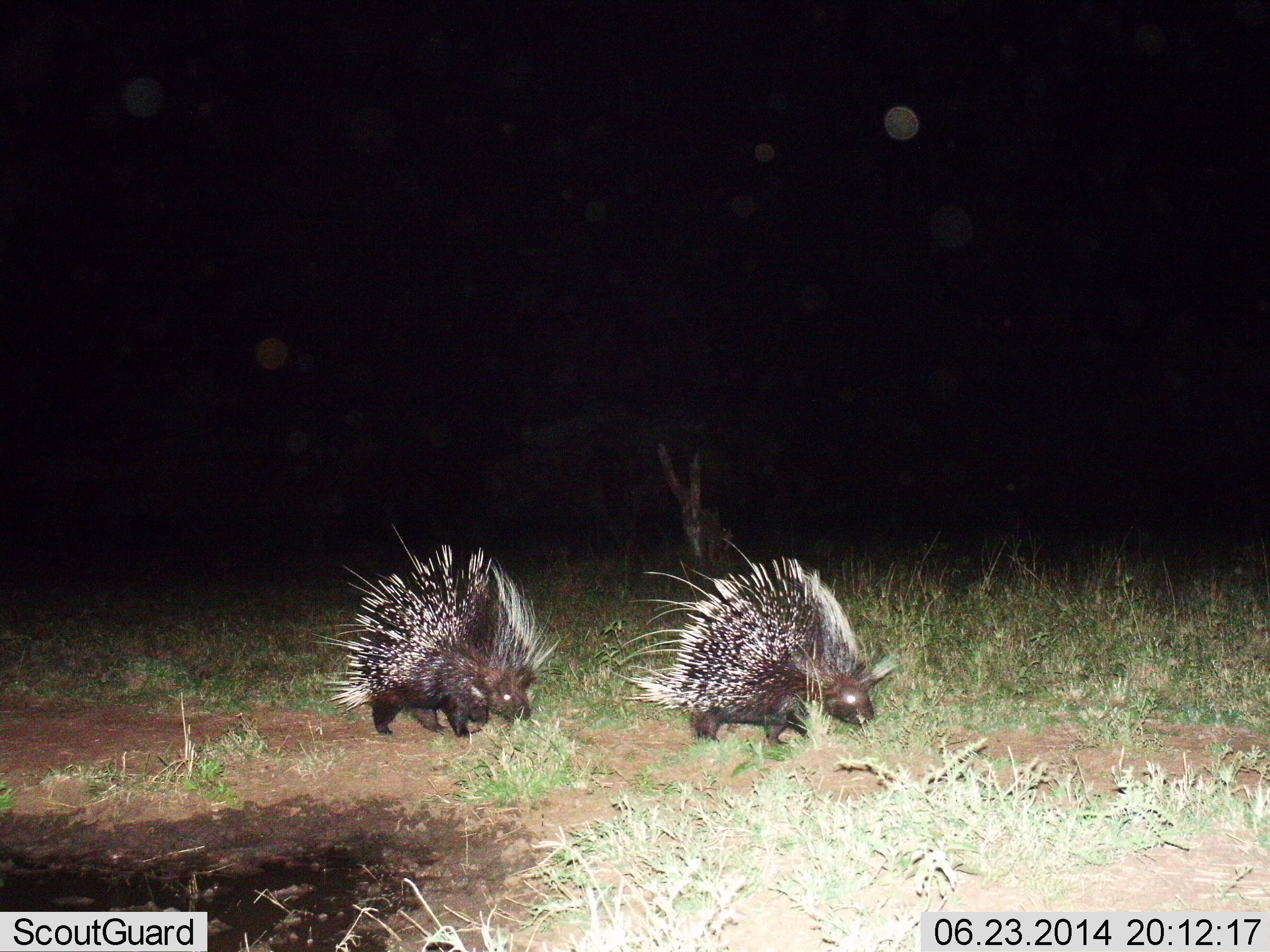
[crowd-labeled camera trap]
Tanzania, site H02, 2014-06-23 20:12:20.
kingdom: Animalia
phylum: Chordata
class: Mammalia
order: Rodentia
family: Hystricidae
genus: Hystrix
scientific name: Hystrix cristata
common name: crested porcupine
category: porcupine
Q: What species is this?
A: Porcupine (crested porcupine) (Hystrix cristata).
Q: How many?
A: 2.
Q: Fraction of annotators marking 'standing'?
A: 30%.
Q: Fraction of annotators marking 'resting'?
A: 0%.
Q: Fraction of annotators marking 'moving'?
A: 60%.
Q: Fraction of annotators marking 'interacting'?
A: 0%.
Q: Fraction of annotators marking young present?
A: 0%.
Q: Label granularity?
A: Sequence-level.